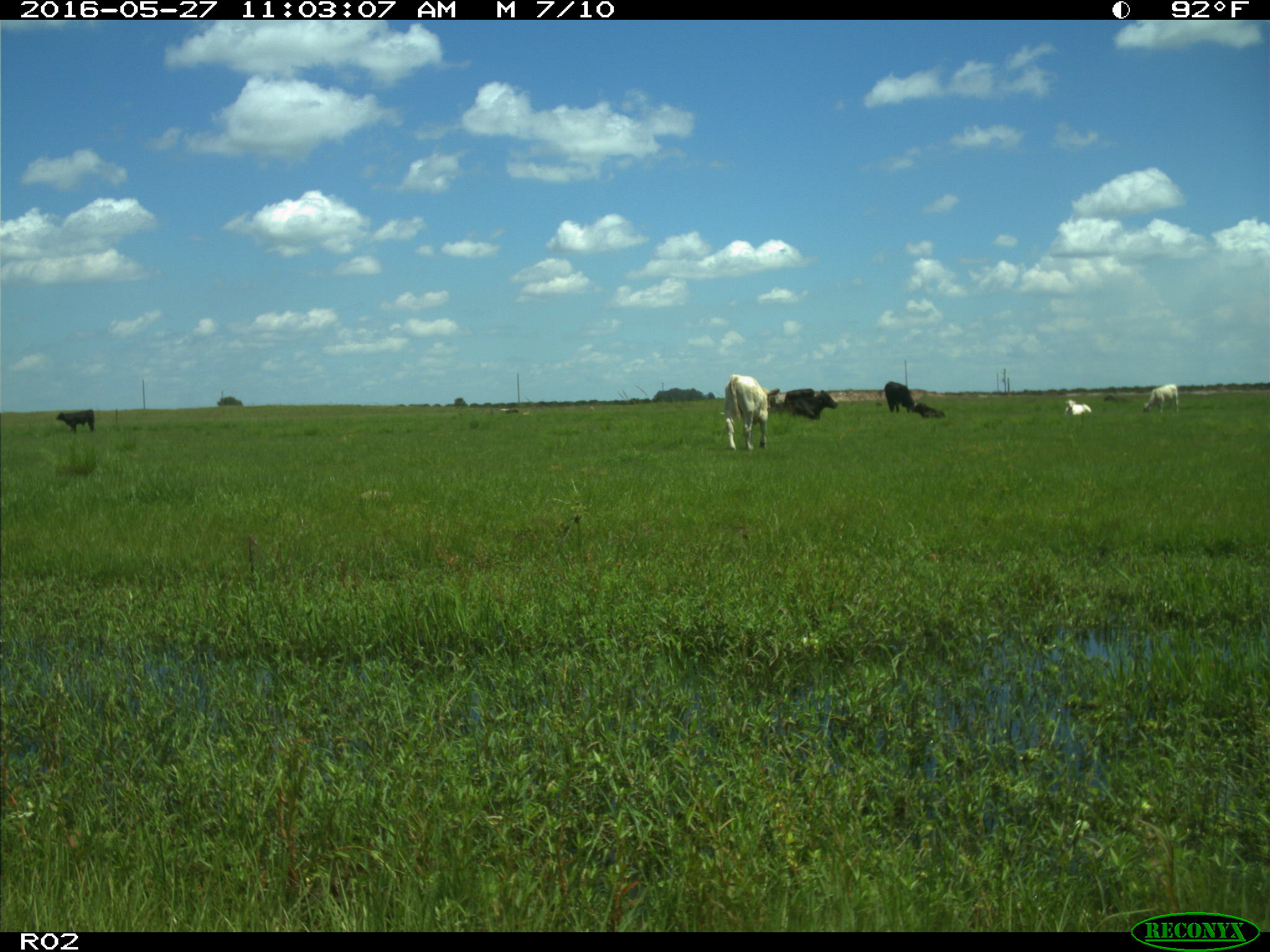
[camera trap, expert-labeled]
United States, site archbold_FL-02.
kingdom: Animalia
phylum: Chordata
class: Mammalia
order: Artiodactyla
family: Bovidae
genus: Bos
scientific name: Bos taurus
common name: domestic cow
Bos taurus (domestic cow).